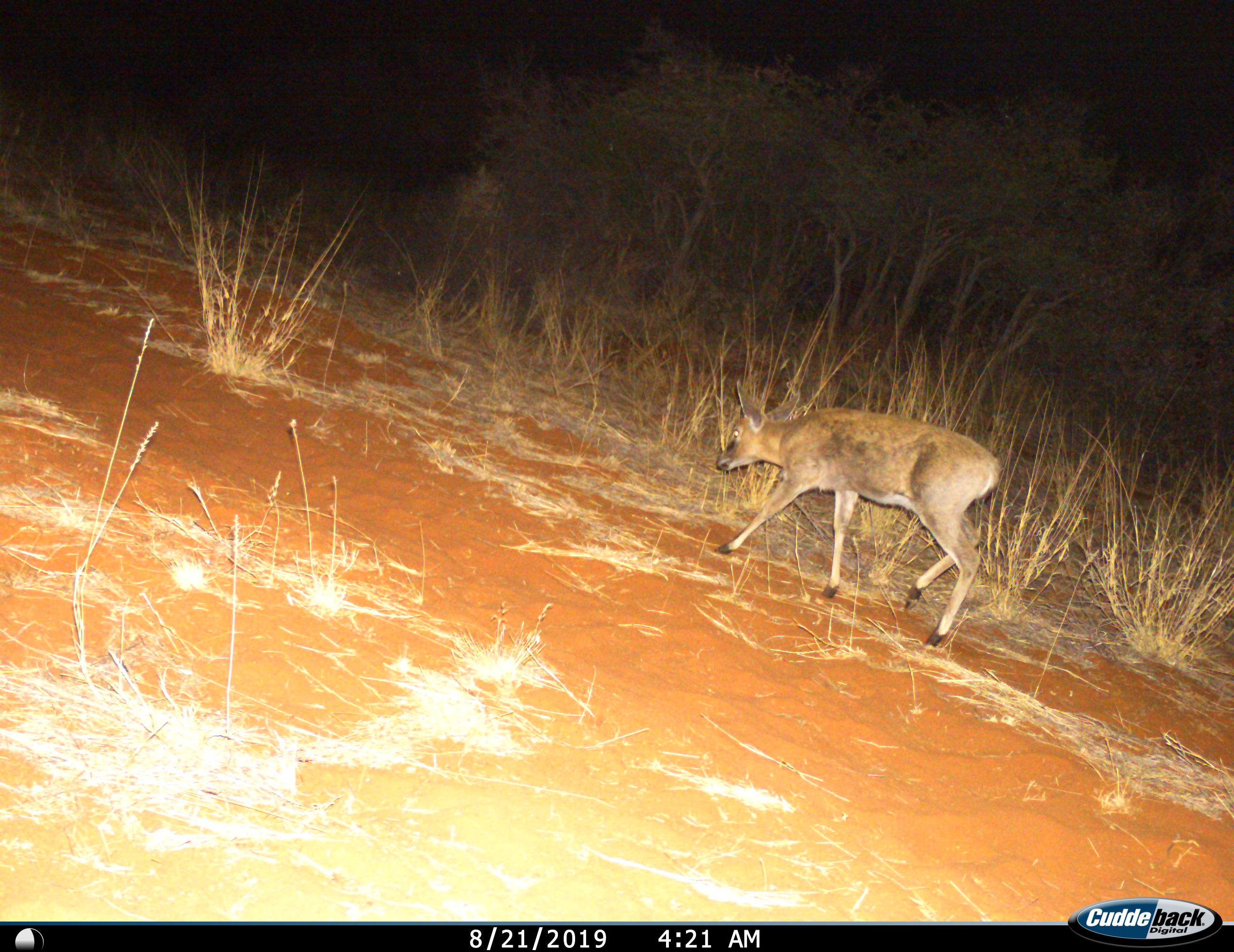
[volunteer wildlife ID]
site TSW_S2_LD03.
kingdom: Animalia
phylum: Chordata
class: Mammalia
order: Artiodactyla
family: Bovidae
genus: Sylvicapra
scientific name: Sylvicapra grimmia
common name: common duiker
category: duikercommongrey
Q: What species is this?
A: Duikercommongrey (common duiker) (Sylvicapra grimmia).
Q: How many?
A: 1.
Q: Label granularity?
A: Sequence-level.